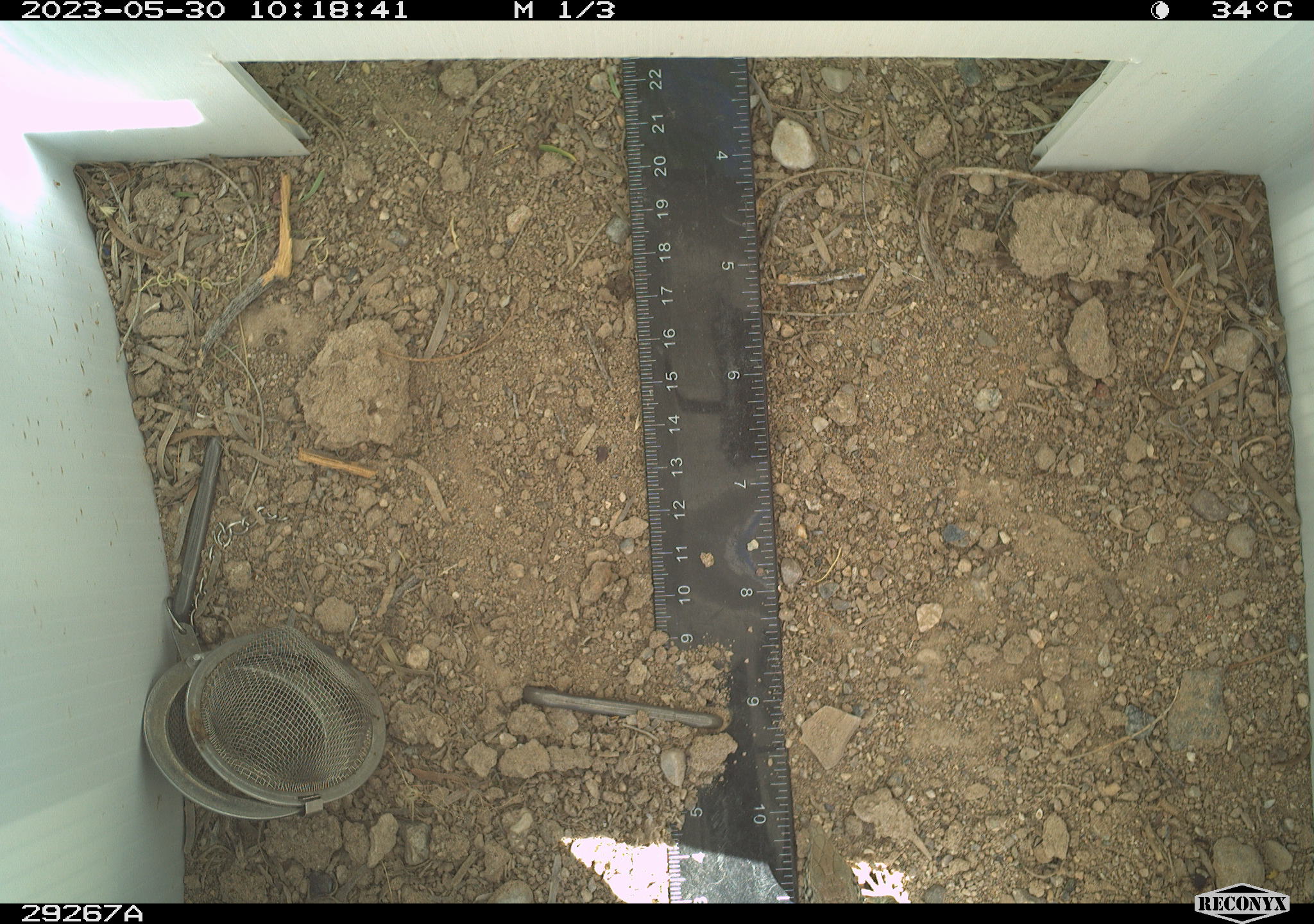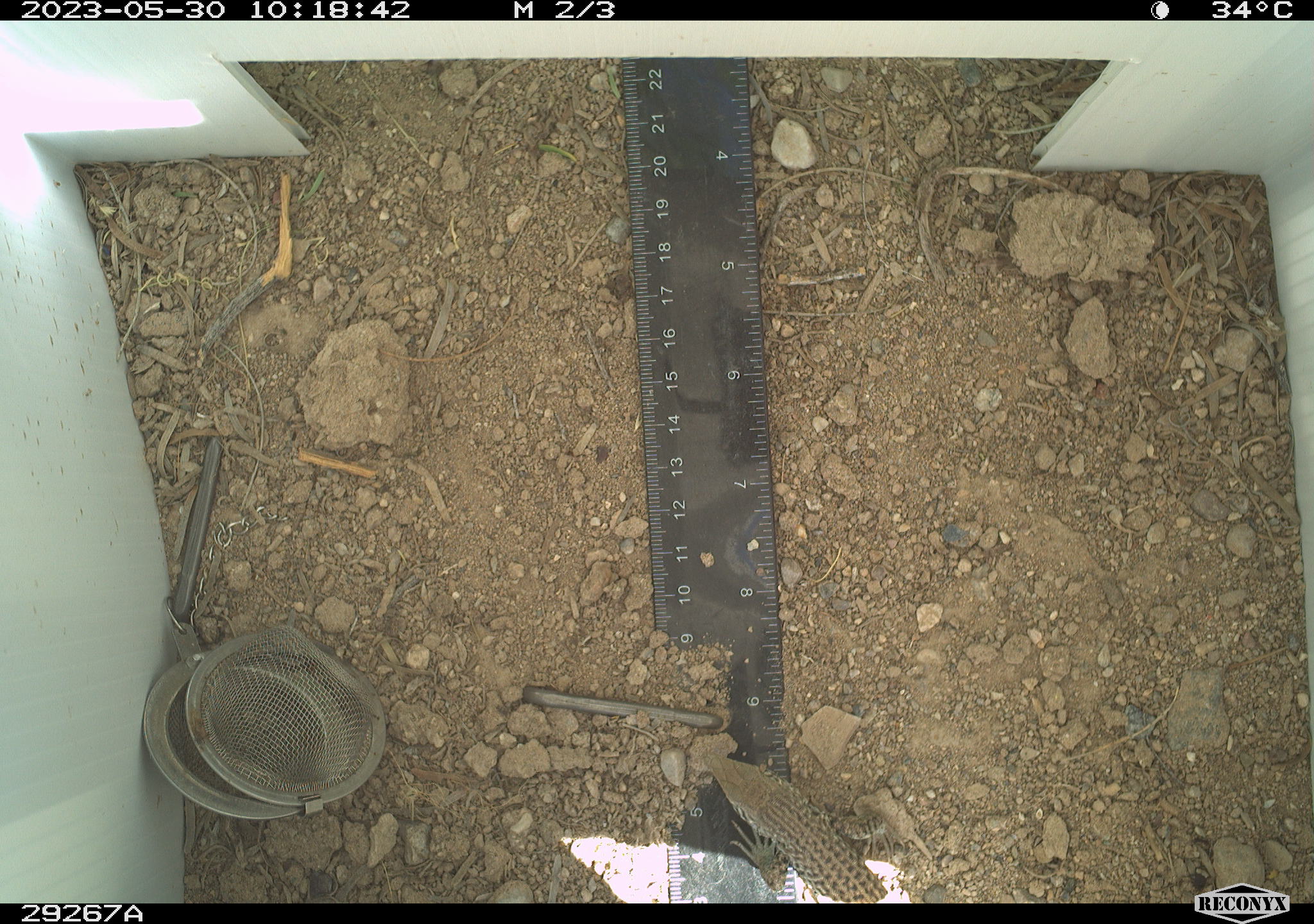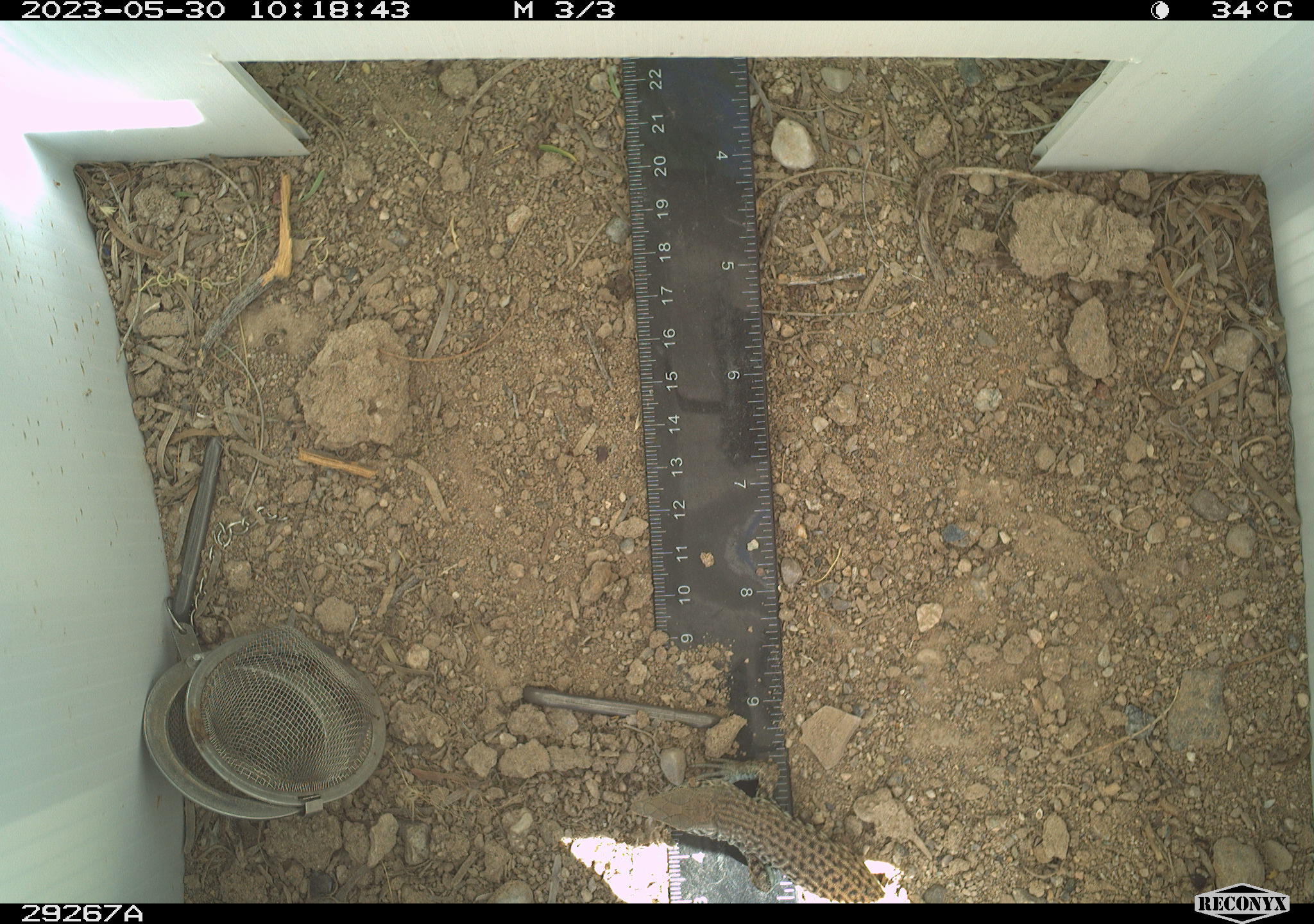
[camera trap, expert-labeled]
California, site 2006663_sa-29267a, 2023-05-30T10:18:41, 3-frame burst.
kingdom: Animalia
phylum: Chordata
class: Reptilia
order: Squamata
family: Teiidae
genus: Aspidoscelis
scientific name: Aspidoscelis tigris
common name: western whiptail